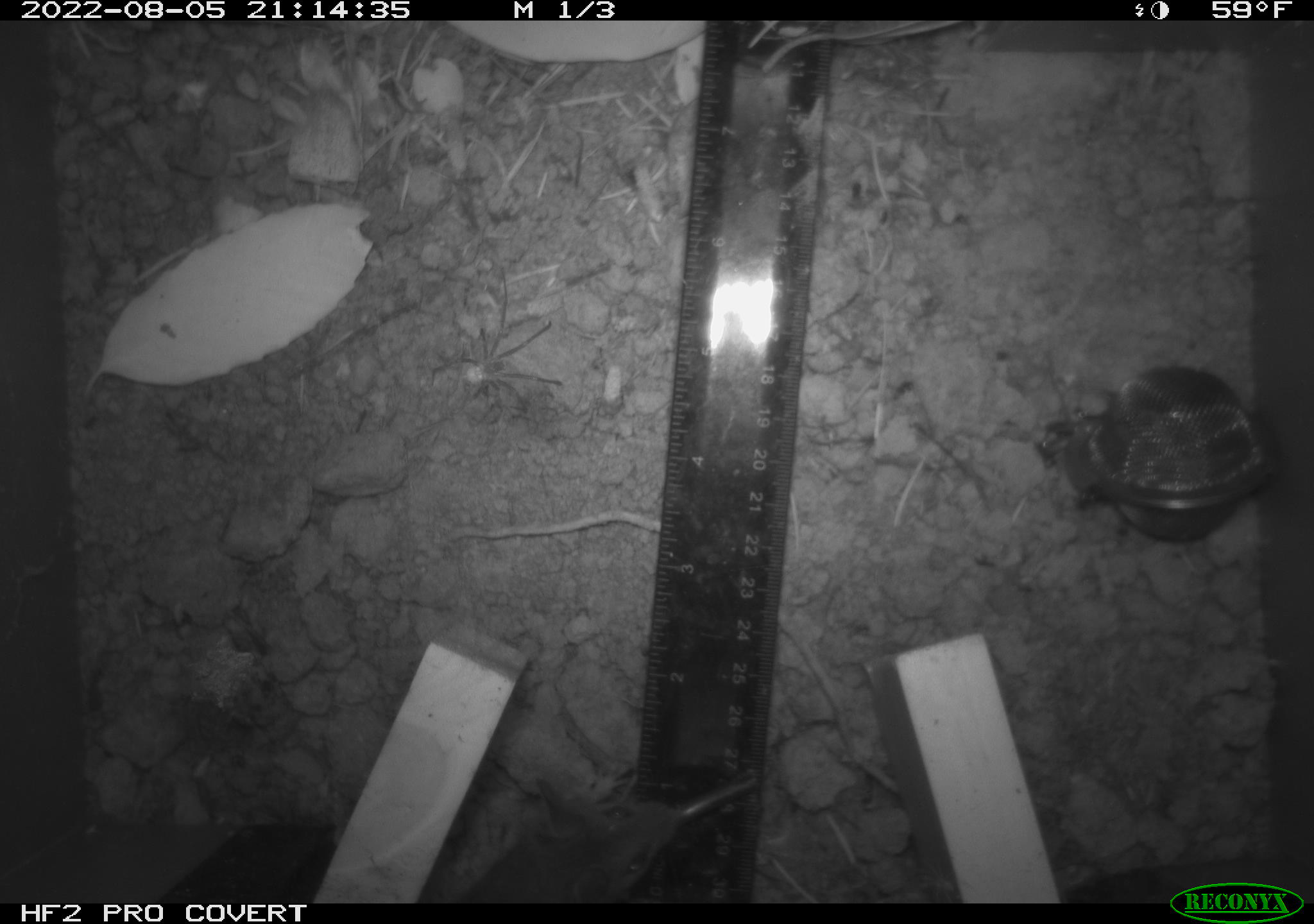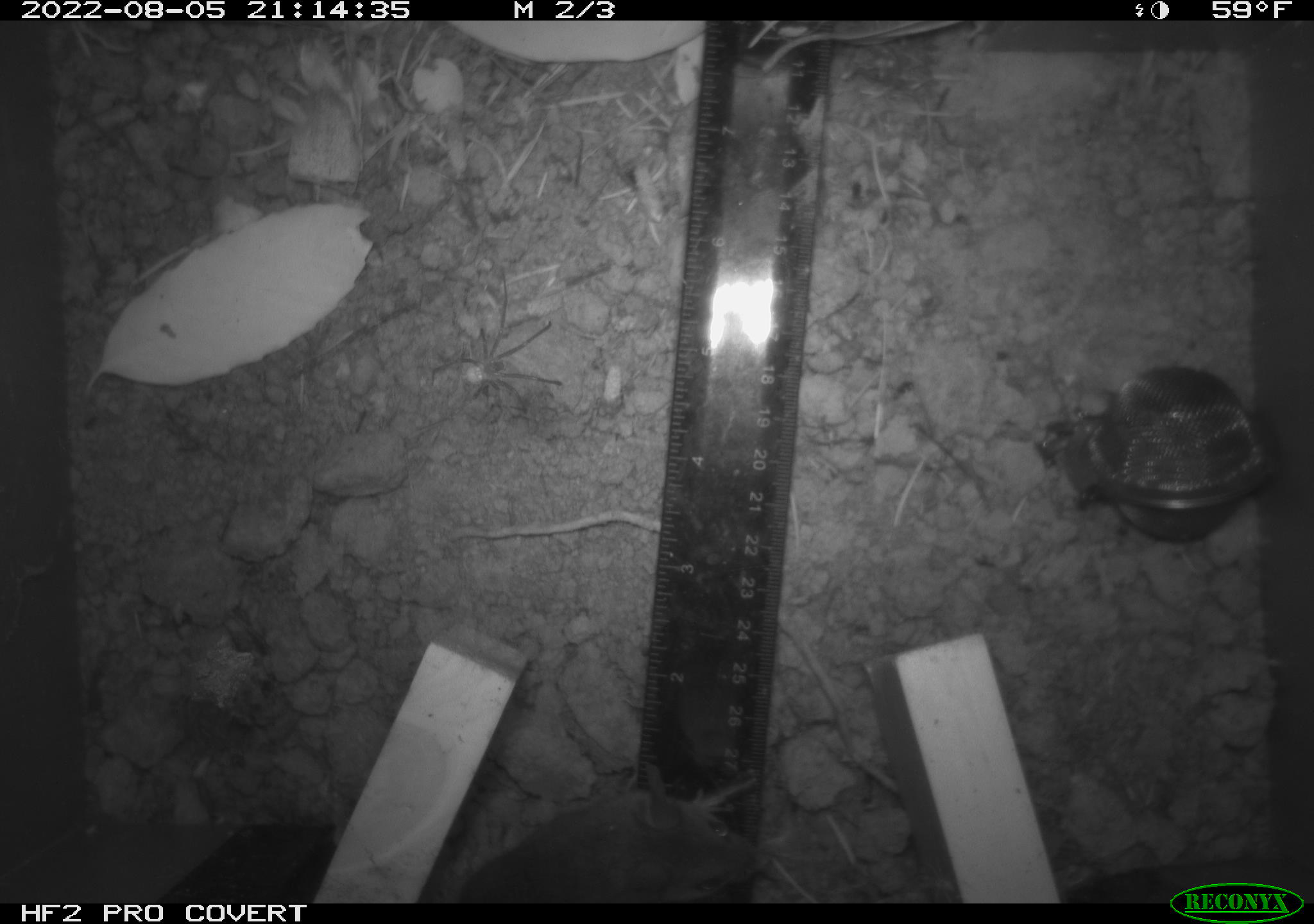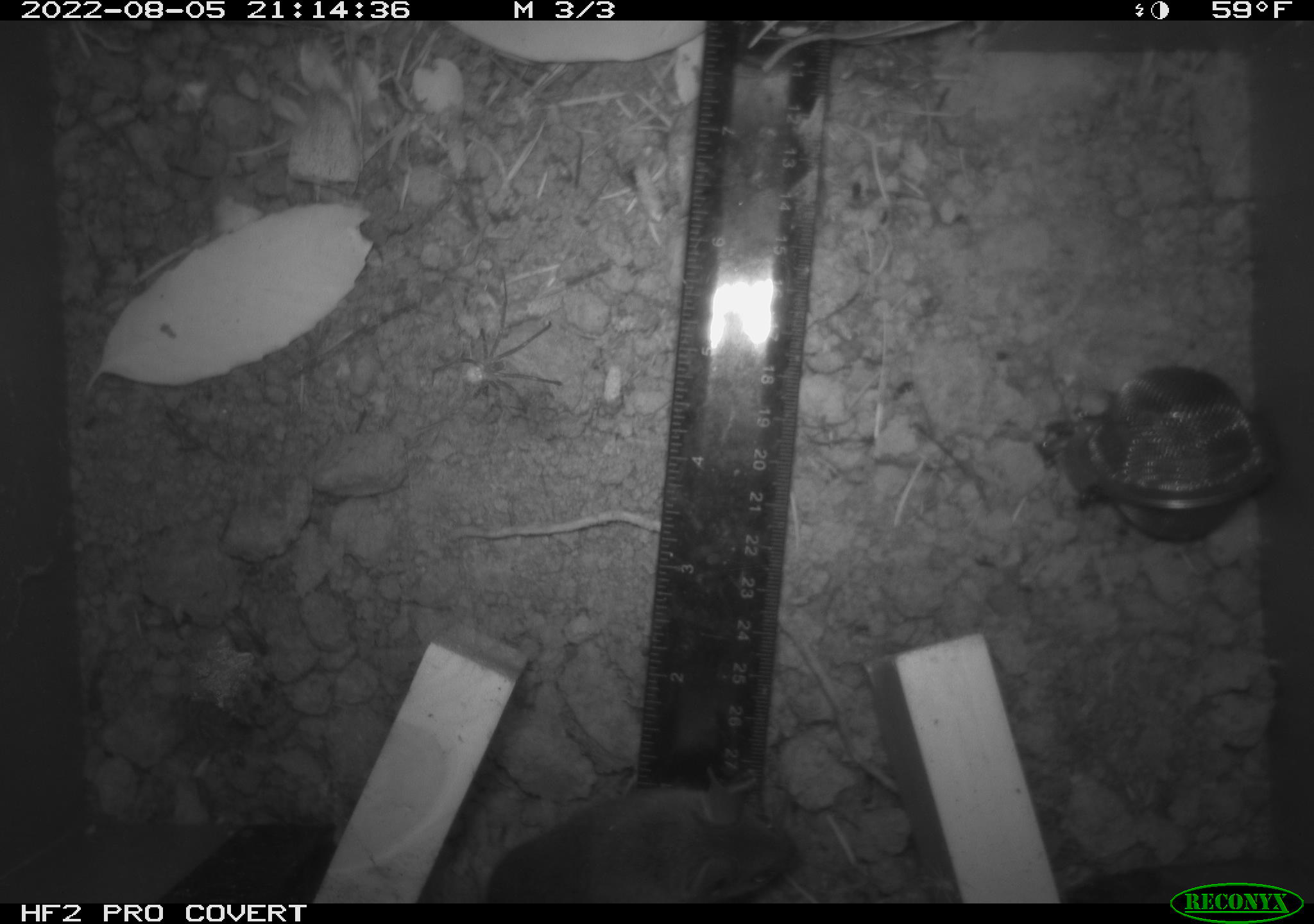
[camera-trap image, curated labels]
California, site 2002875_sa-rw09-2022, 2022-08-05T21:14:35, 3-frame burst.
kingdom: Animalia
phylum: Chordata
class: Mammalia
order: Rodentia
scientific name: Rodentia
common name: rodent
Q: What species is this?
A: Rodent (Rodentia).